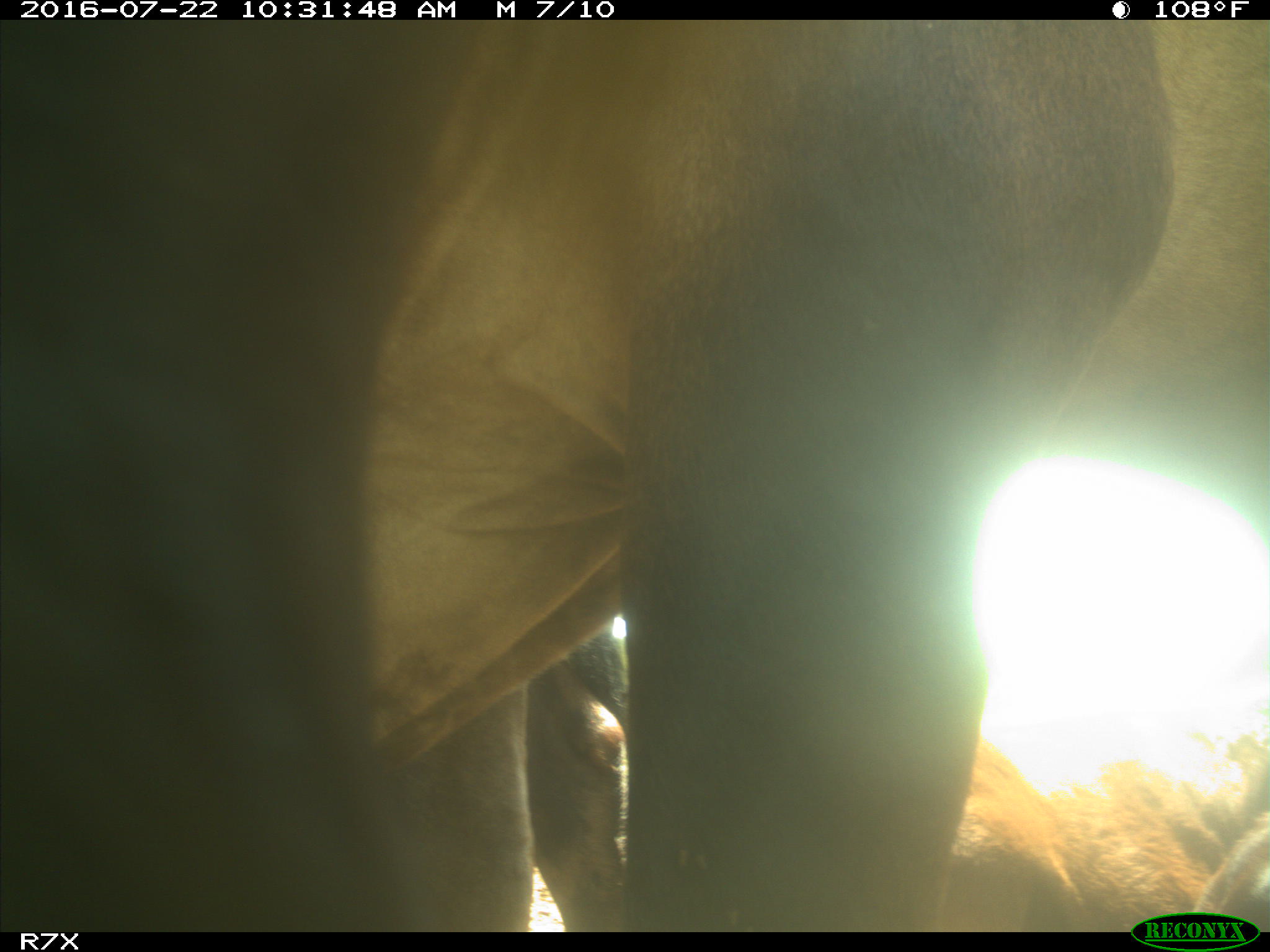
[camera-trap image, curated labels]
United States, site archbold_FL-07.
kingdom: Animalia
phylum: Chordata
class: Mammalia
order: Artiodactyla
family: Bovidae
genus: Bos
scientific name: Bos taurus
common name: domestic cow